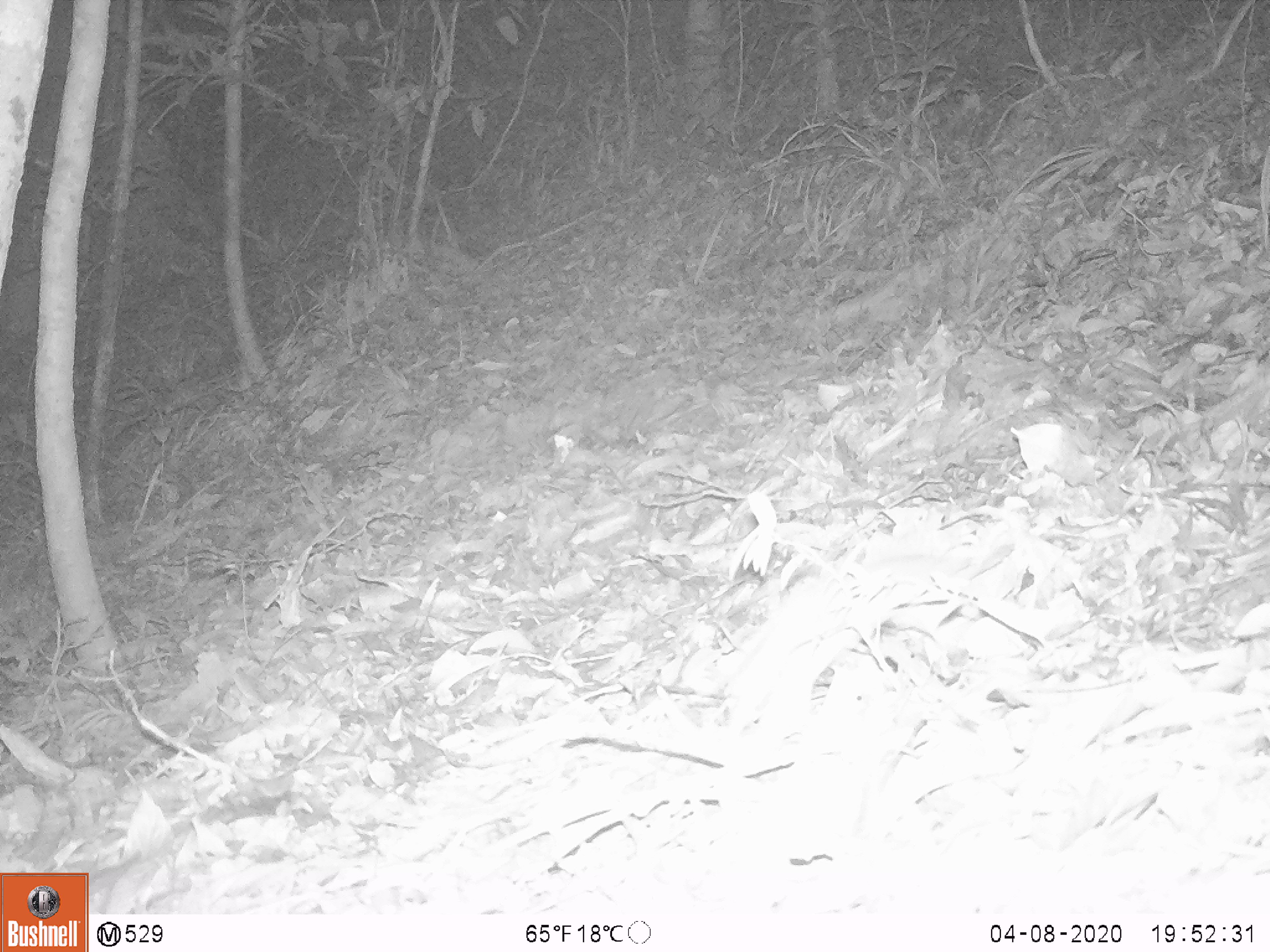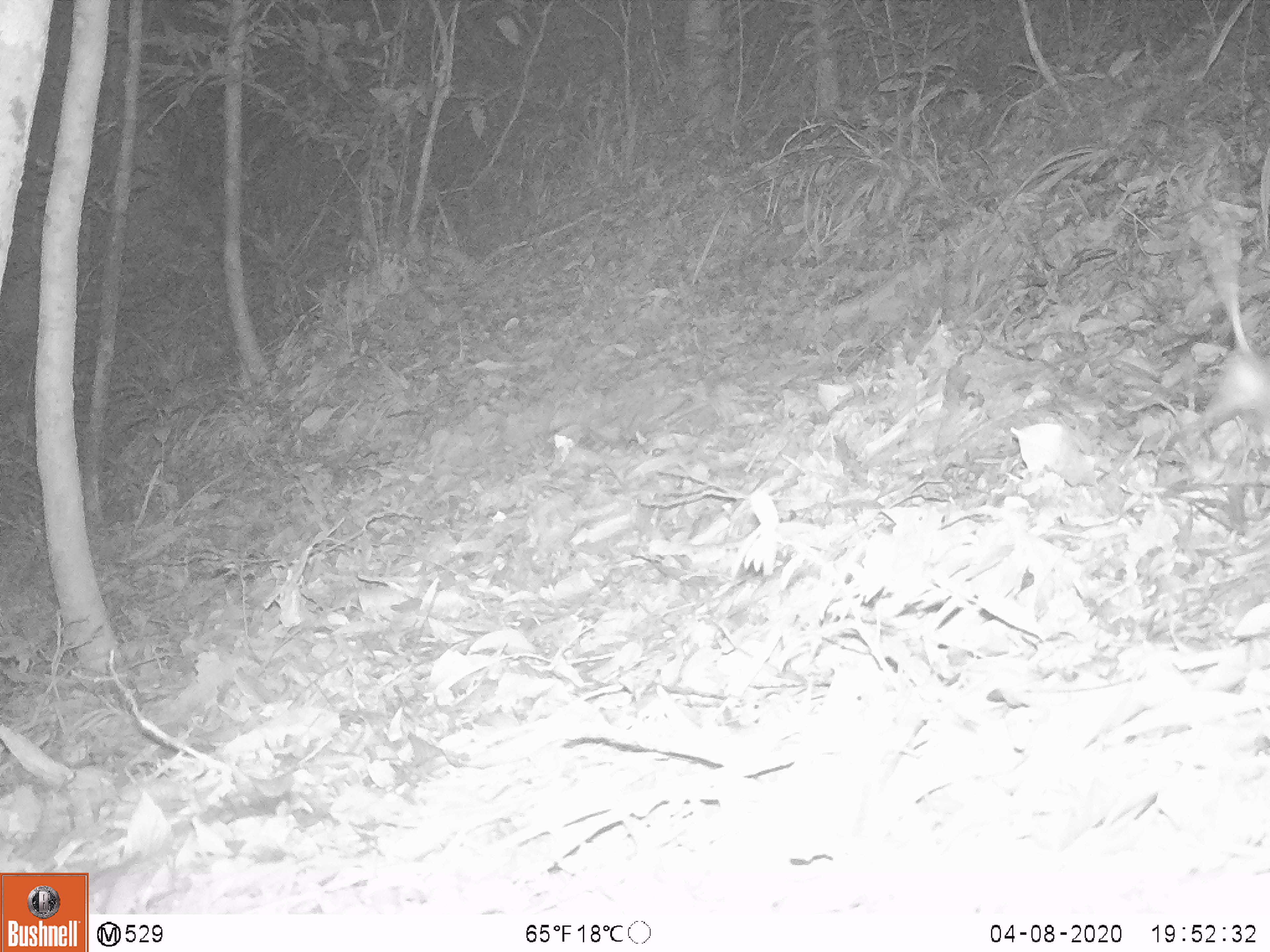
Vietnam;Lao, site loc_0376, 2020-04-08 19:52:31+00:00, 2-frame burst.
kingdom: Animalia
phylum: Chordata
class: Mammalia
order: Rodentia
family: Muridae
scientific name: Muridae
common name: old-world mice and rats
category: unidentified murid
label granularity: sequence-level